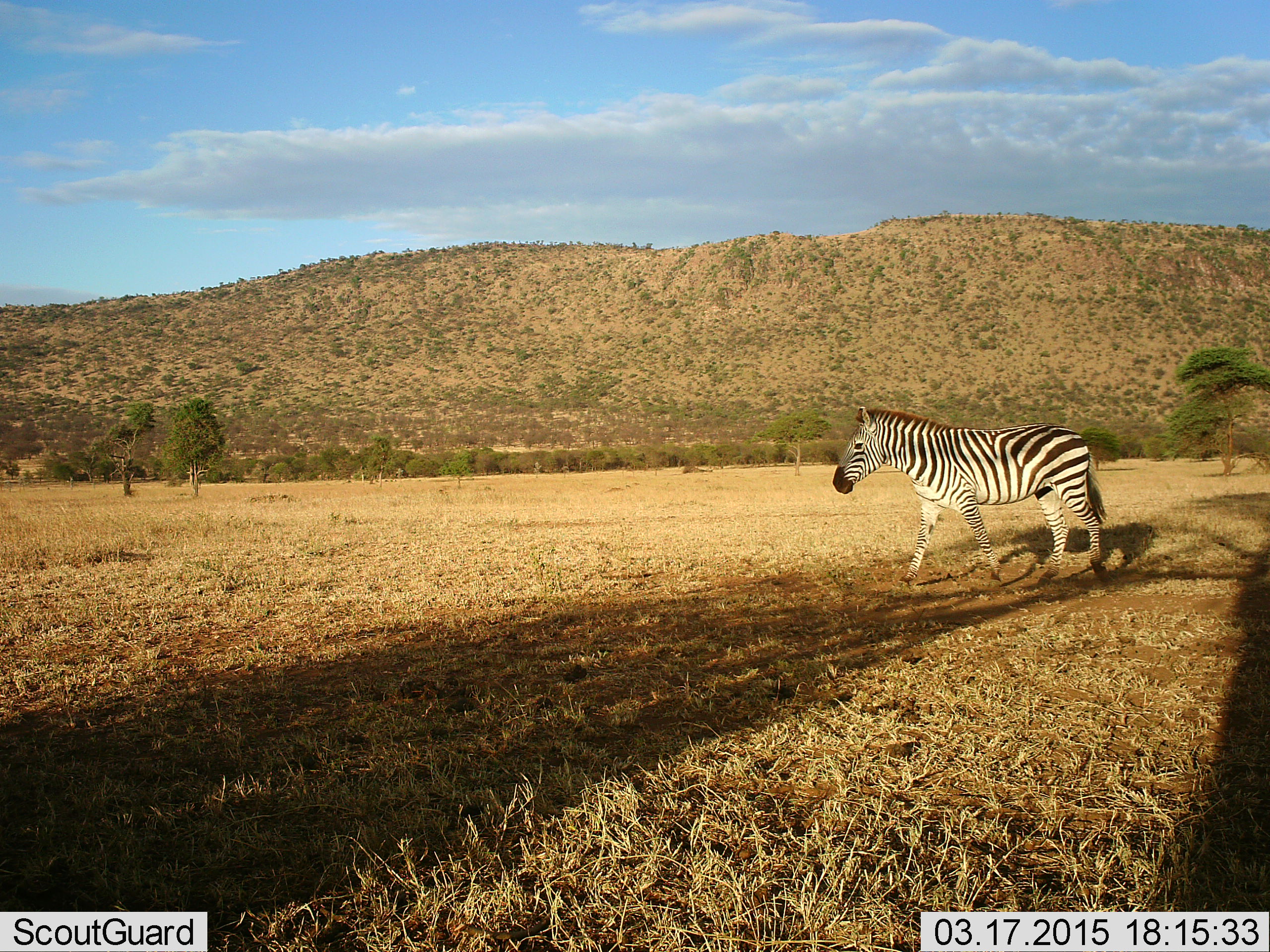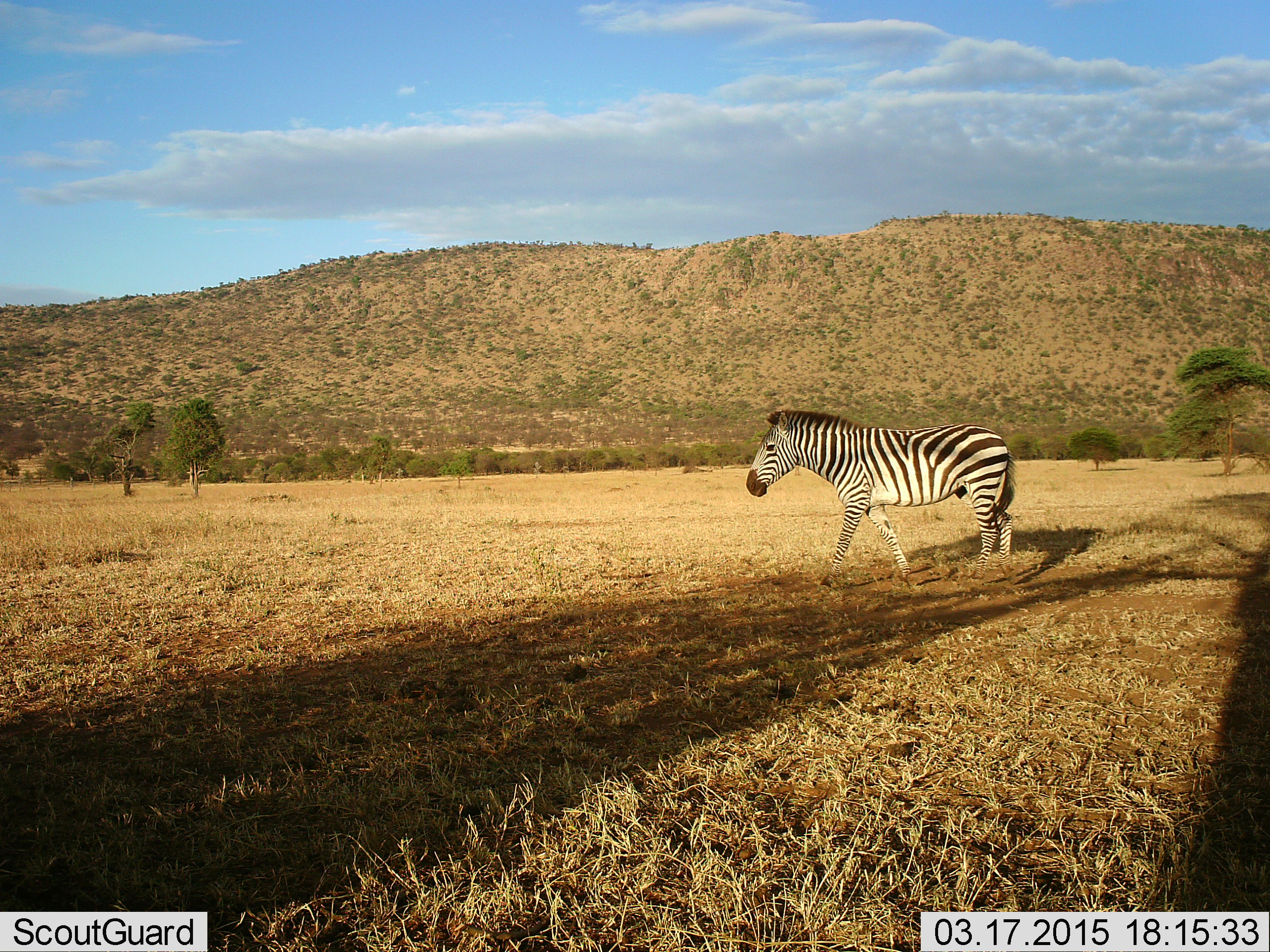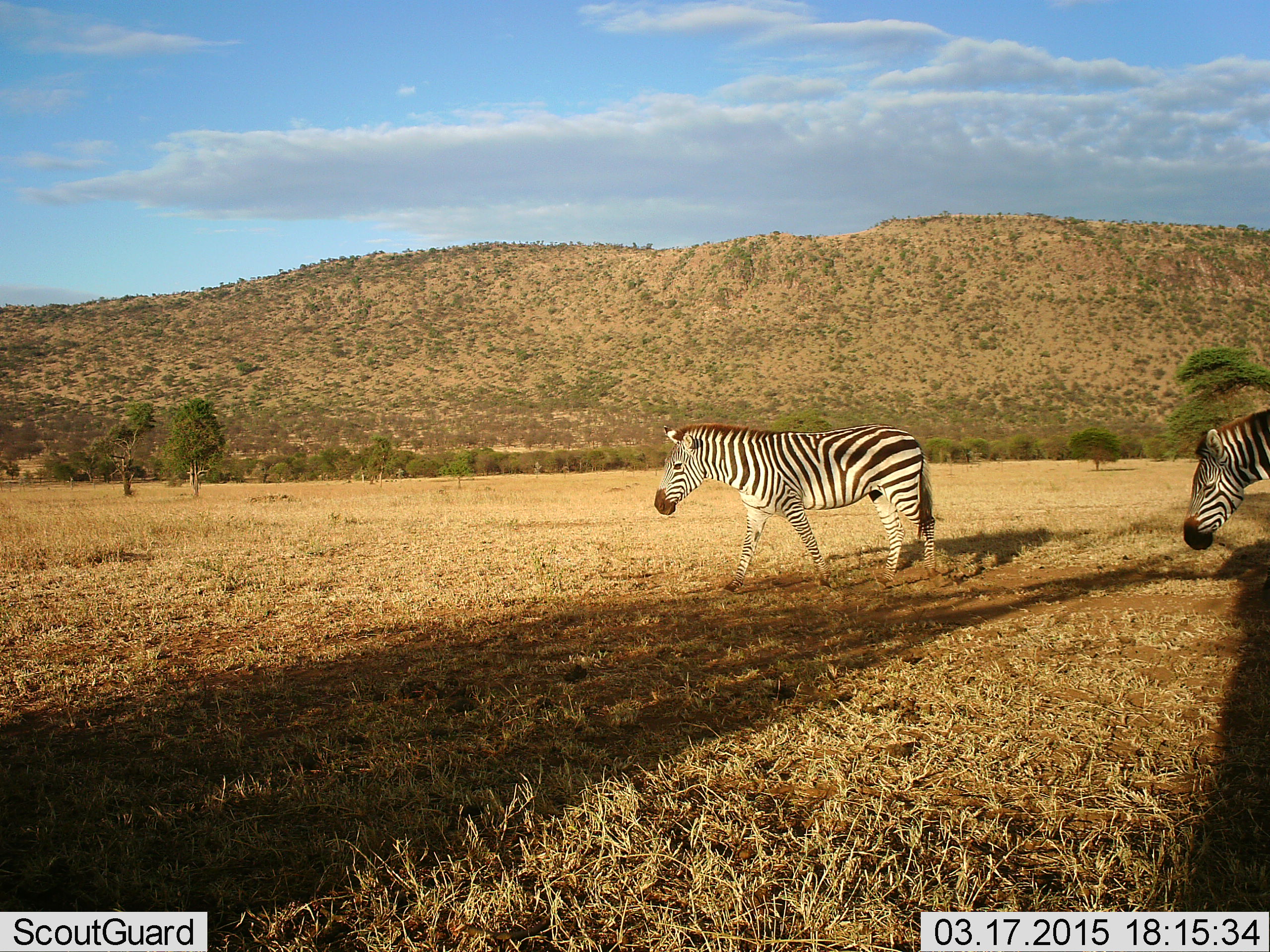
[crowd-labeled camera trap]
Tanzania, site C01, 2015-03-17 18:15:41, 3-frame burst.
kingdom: Animalia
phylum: Chordata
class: Mammalia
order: Perissodactyla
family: Equidae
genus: Equus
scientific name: Equus quagga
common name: plains zebra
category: zebra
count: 2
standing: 0%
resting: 0%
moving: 100%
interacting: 0%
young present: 0%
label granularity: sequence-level